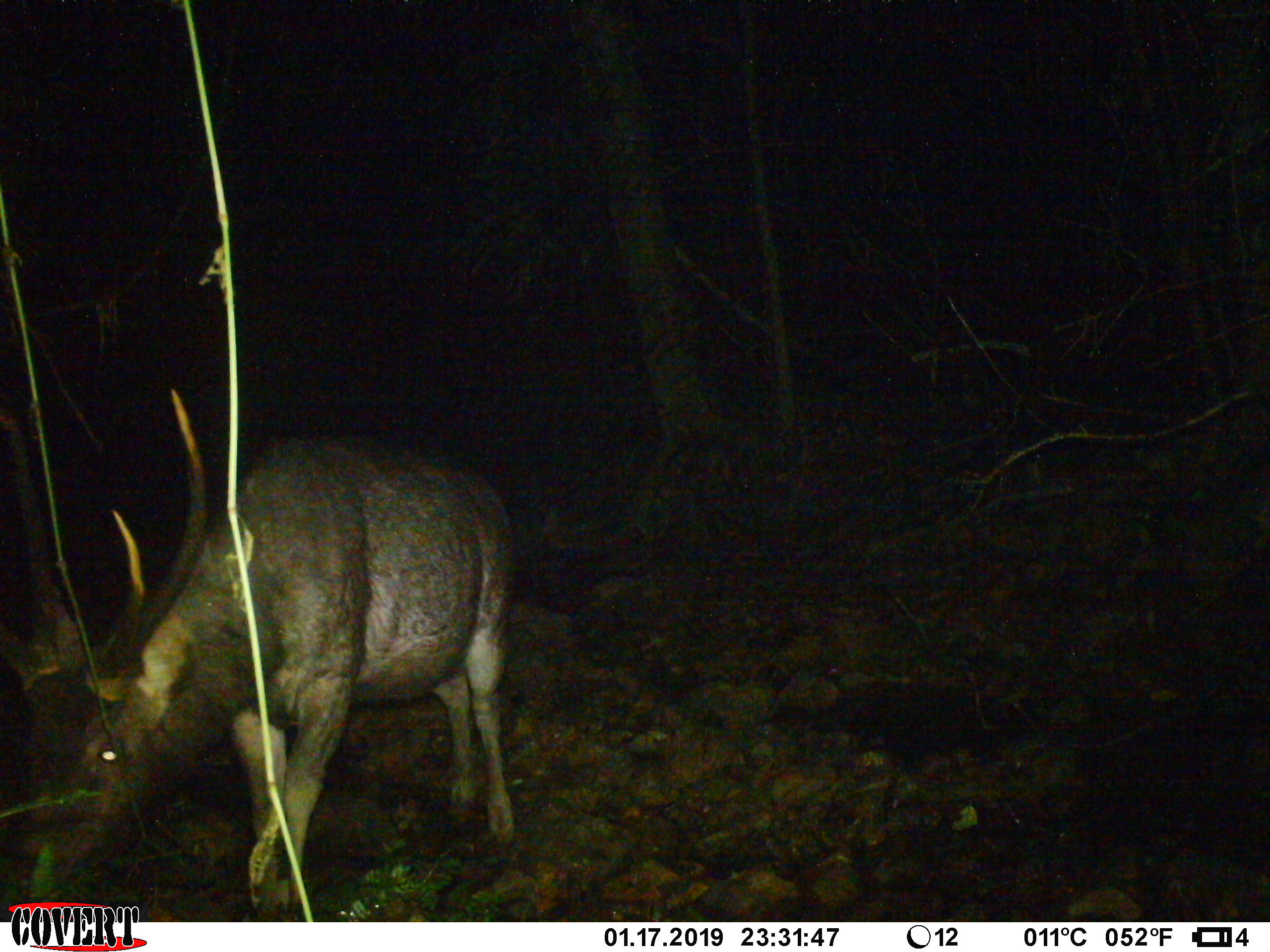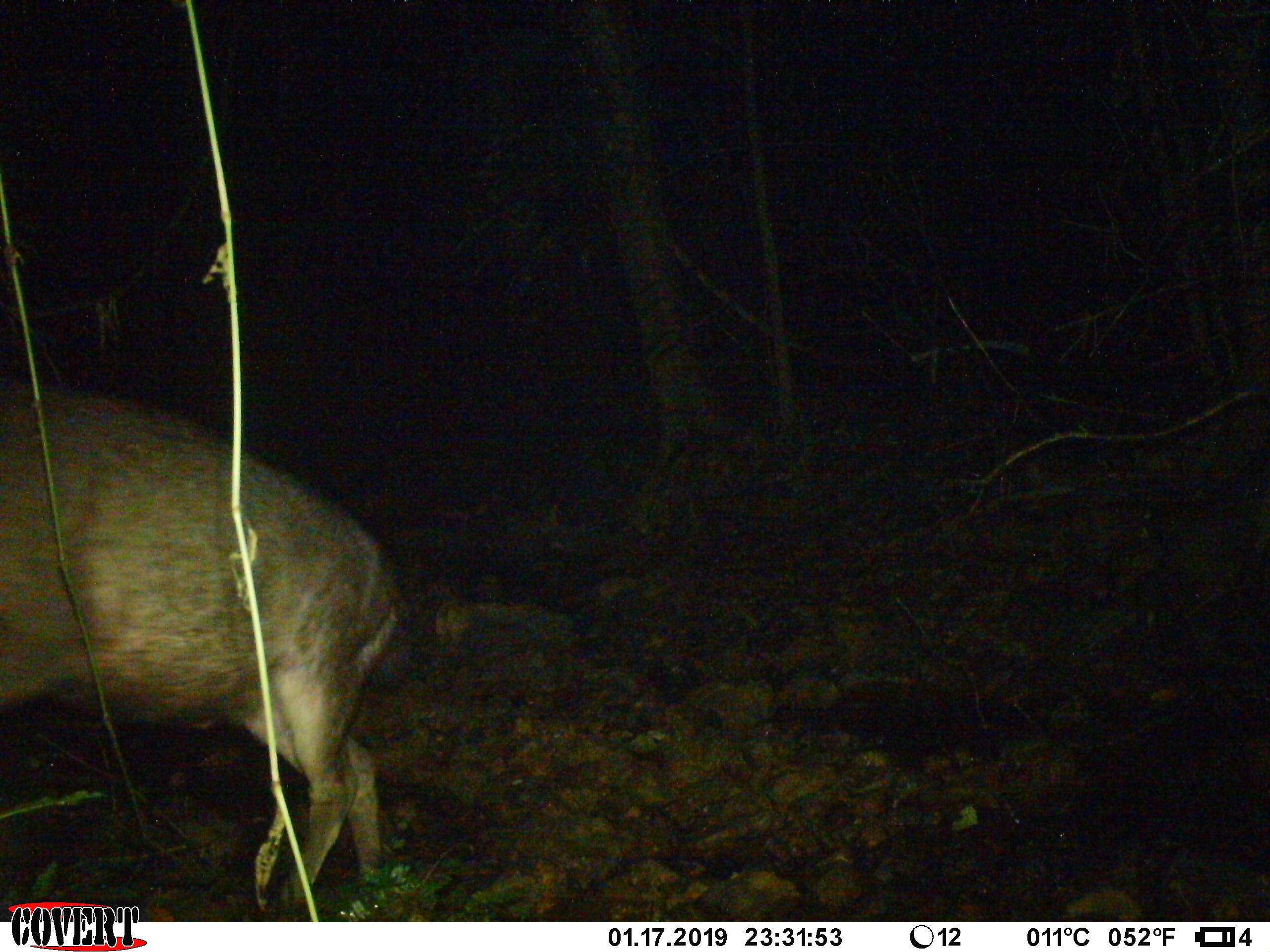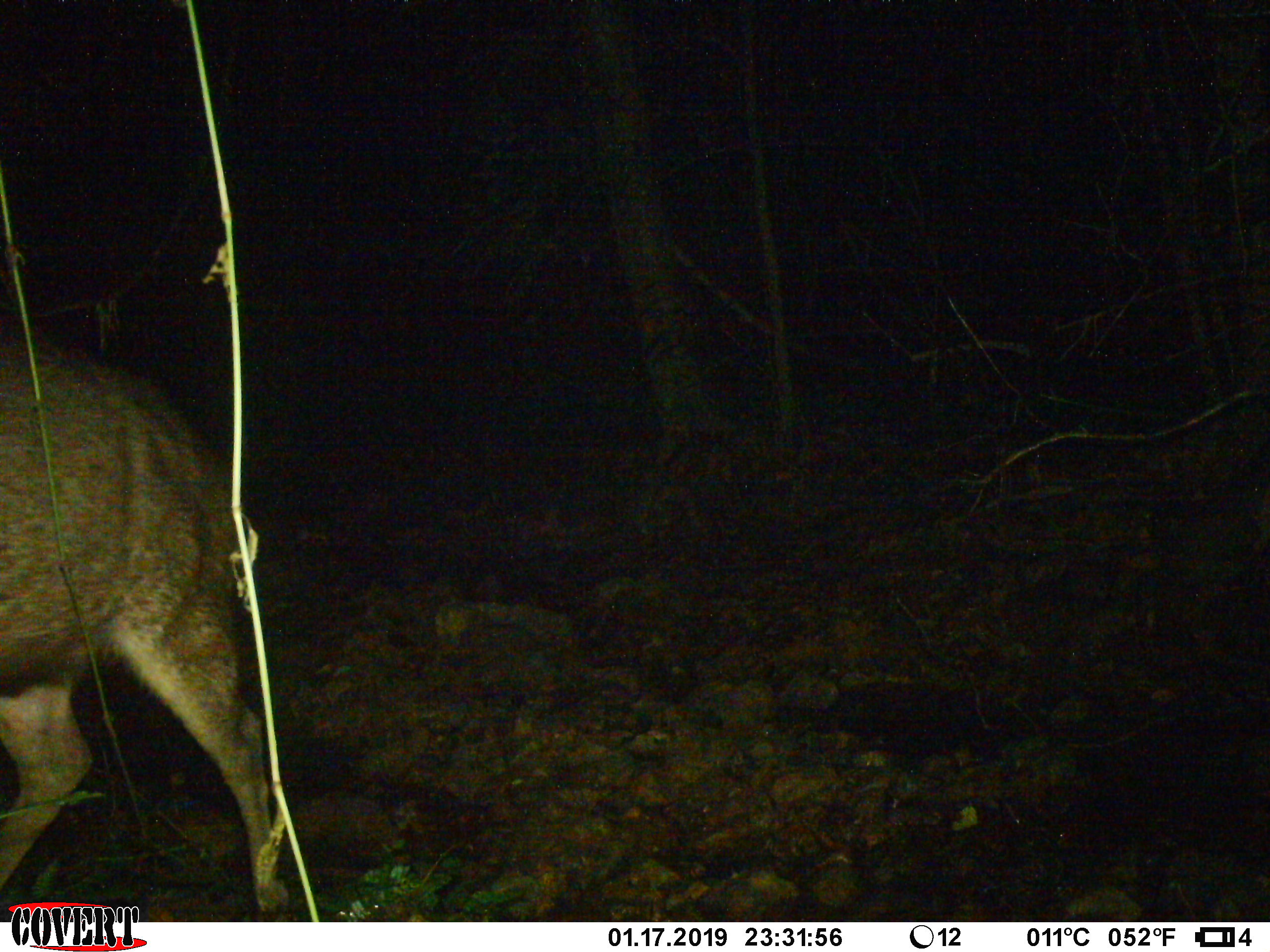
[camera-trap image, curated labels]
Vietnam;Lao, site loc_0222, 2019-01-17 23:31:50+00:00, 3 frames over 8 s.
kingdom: Animalia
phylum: Chordata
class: Mammalia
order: Artiodactyla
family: Cervidae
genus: Rusa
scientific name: Rusa unicolor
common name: sambar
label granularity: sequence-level